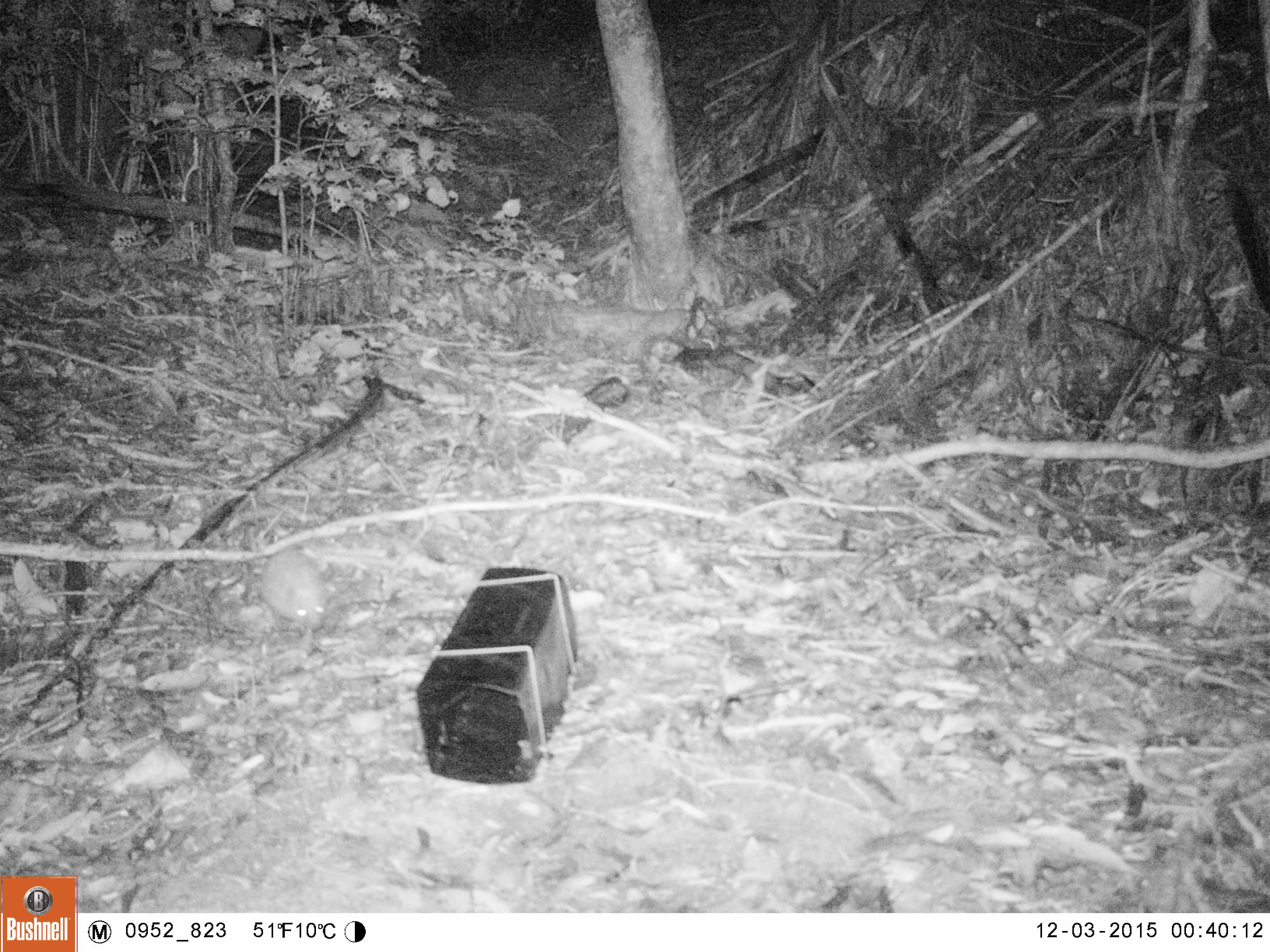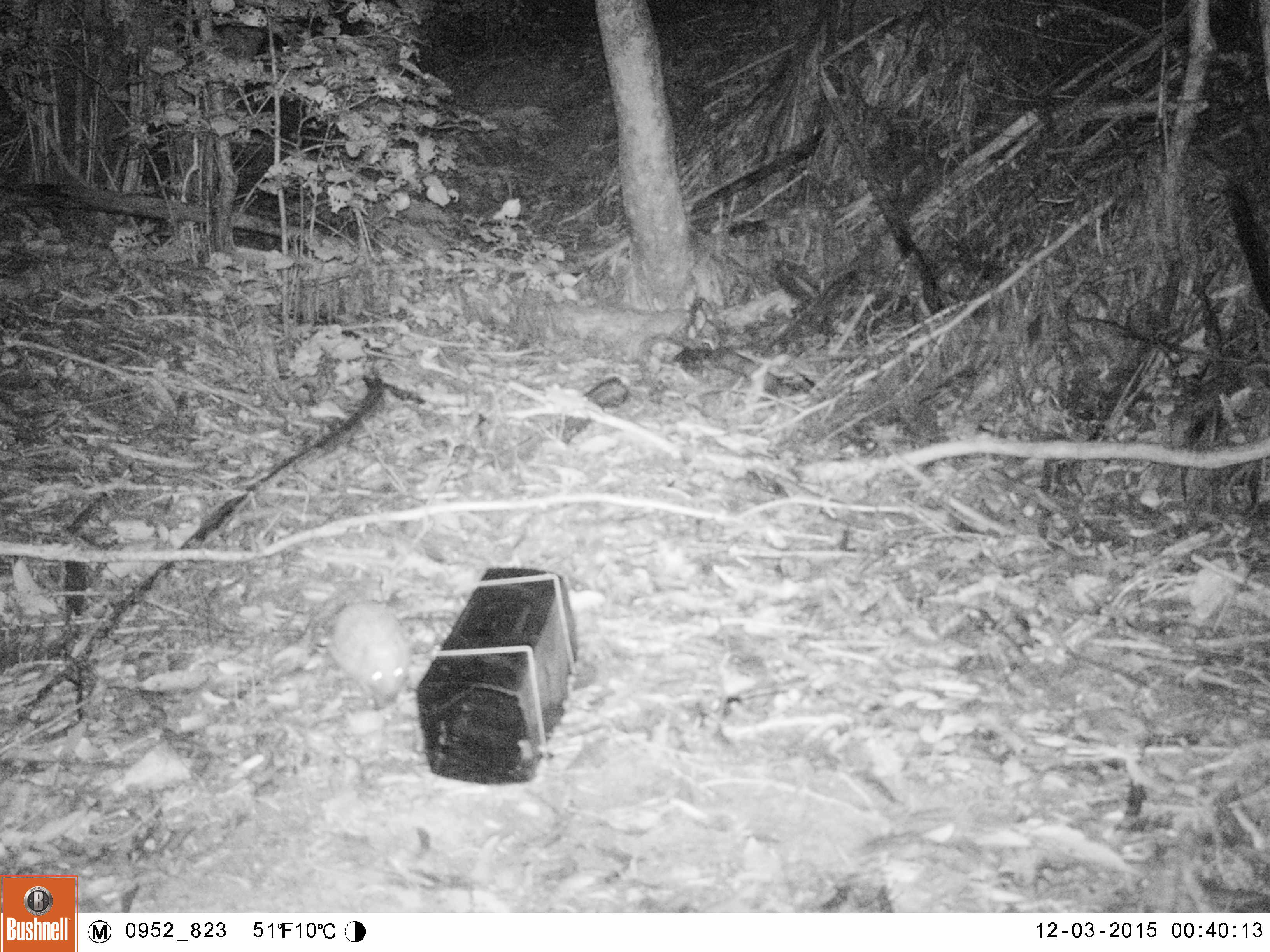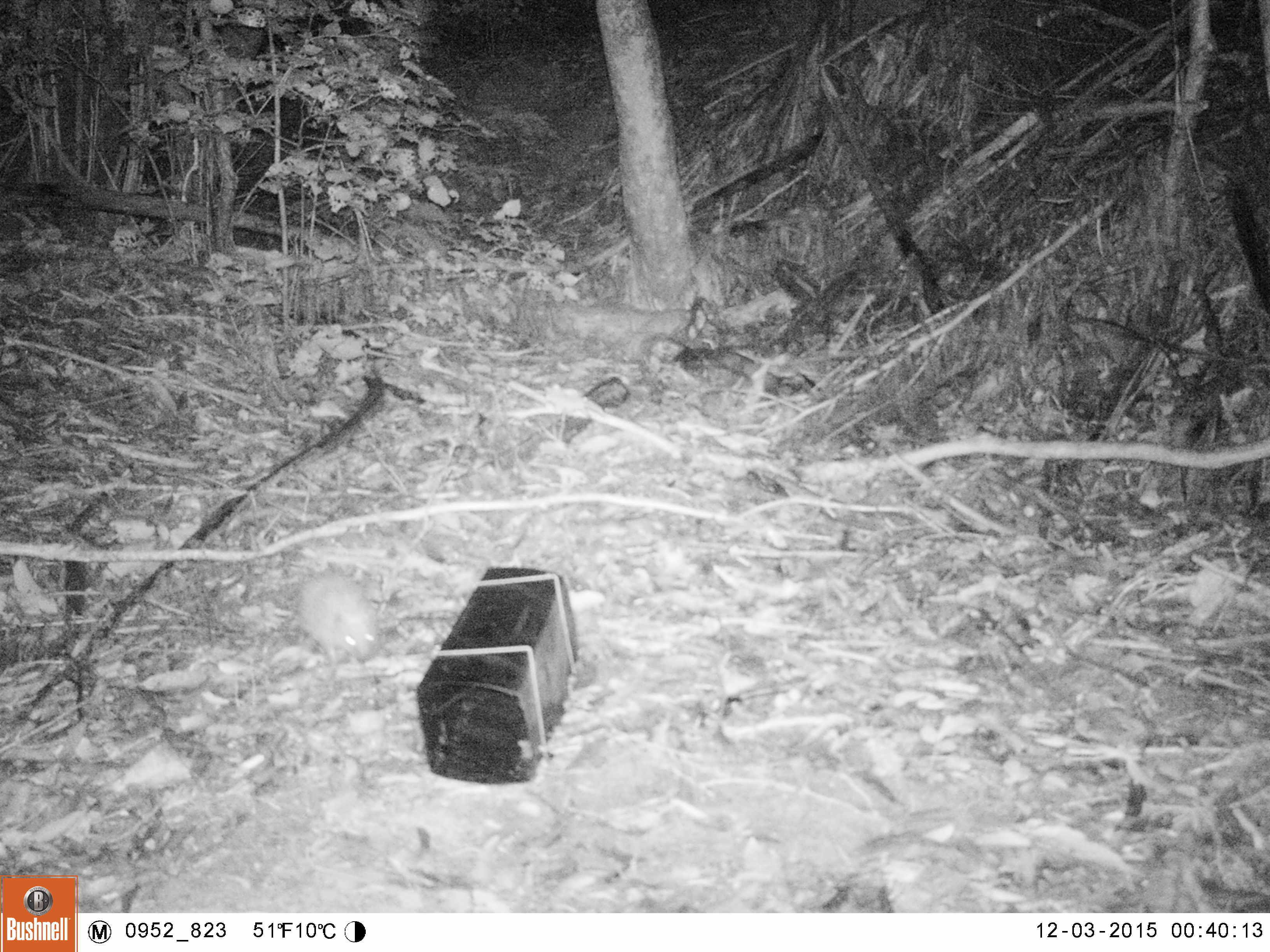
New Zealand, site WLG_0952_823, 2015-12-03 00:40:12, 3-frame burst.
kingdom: Animalia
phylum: Chordata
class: Mammalia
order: Eulipotyphla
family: Erinaceidae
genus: Erinaceus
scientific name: Erinaceus europaeus europaeus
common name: european hedgehog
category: hedgehog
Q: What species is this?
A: Hedgehog (european hedgehog) (Erinaceus europaeus europaeus).